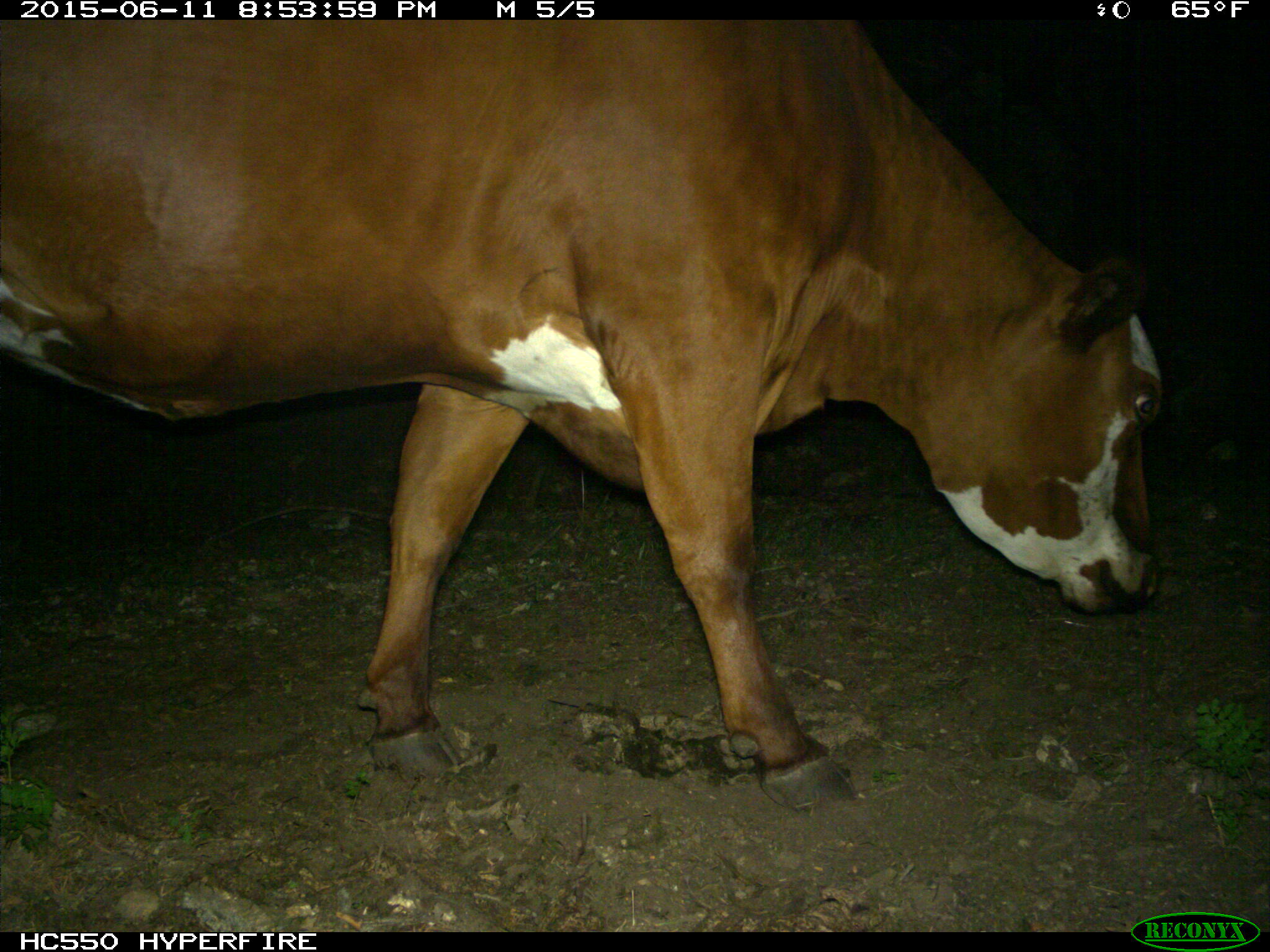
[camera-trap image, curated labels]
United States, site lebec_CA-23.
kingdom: Animalia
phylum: Chordata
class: Mammalia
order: Artiodactyla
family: Bovidae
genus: Bos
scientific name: Bos taurus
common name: domestic cow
Bos taurus (domestic cow).